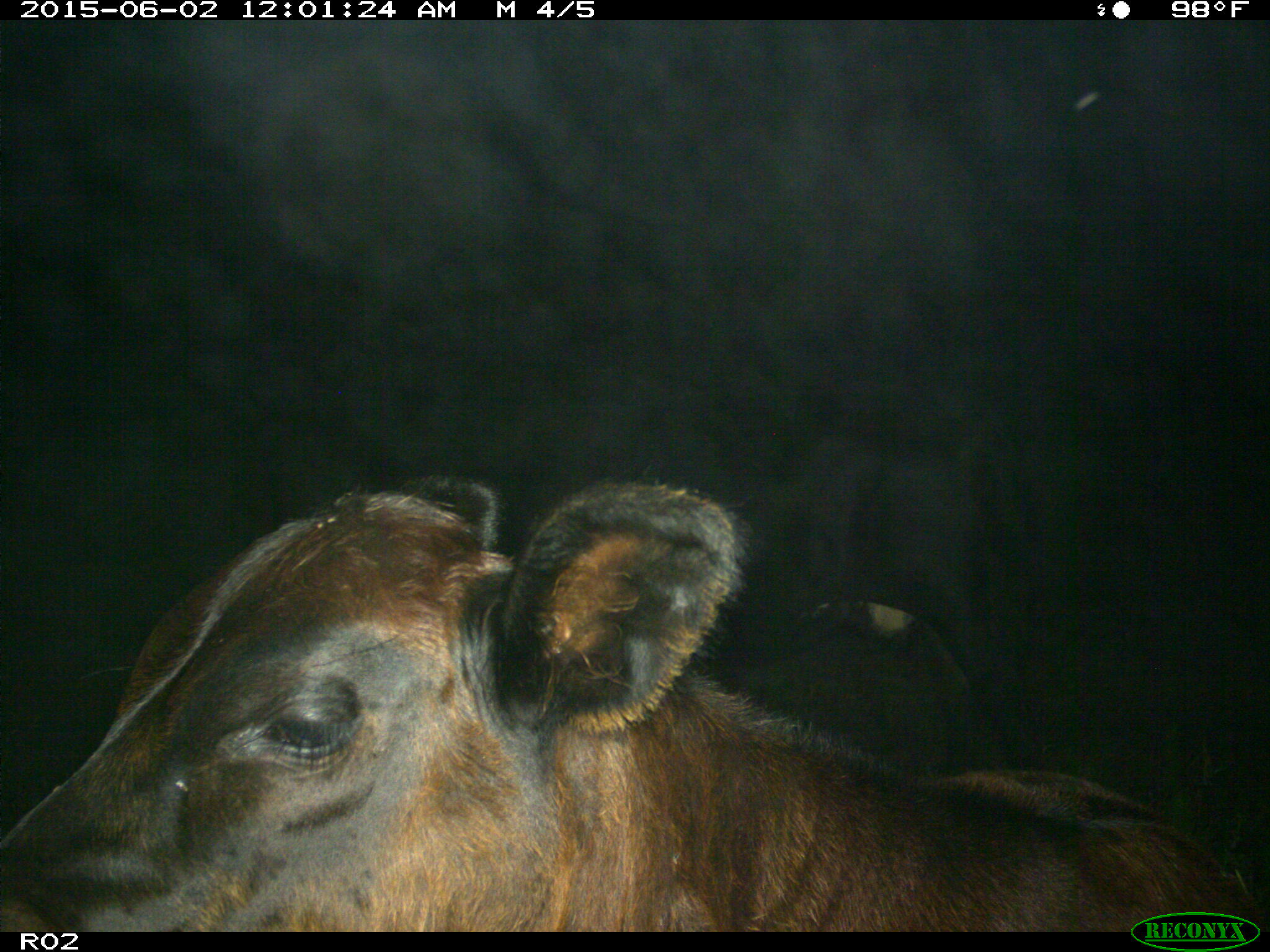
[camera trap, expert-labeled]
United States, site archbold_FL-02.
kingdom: Animalia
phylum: Chordata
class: Mammalia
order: Artiodactyla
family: Bovidae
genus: Bos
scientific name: Bos taurus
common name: domestic cow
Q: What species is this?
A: Bos taurus (domestic cow).